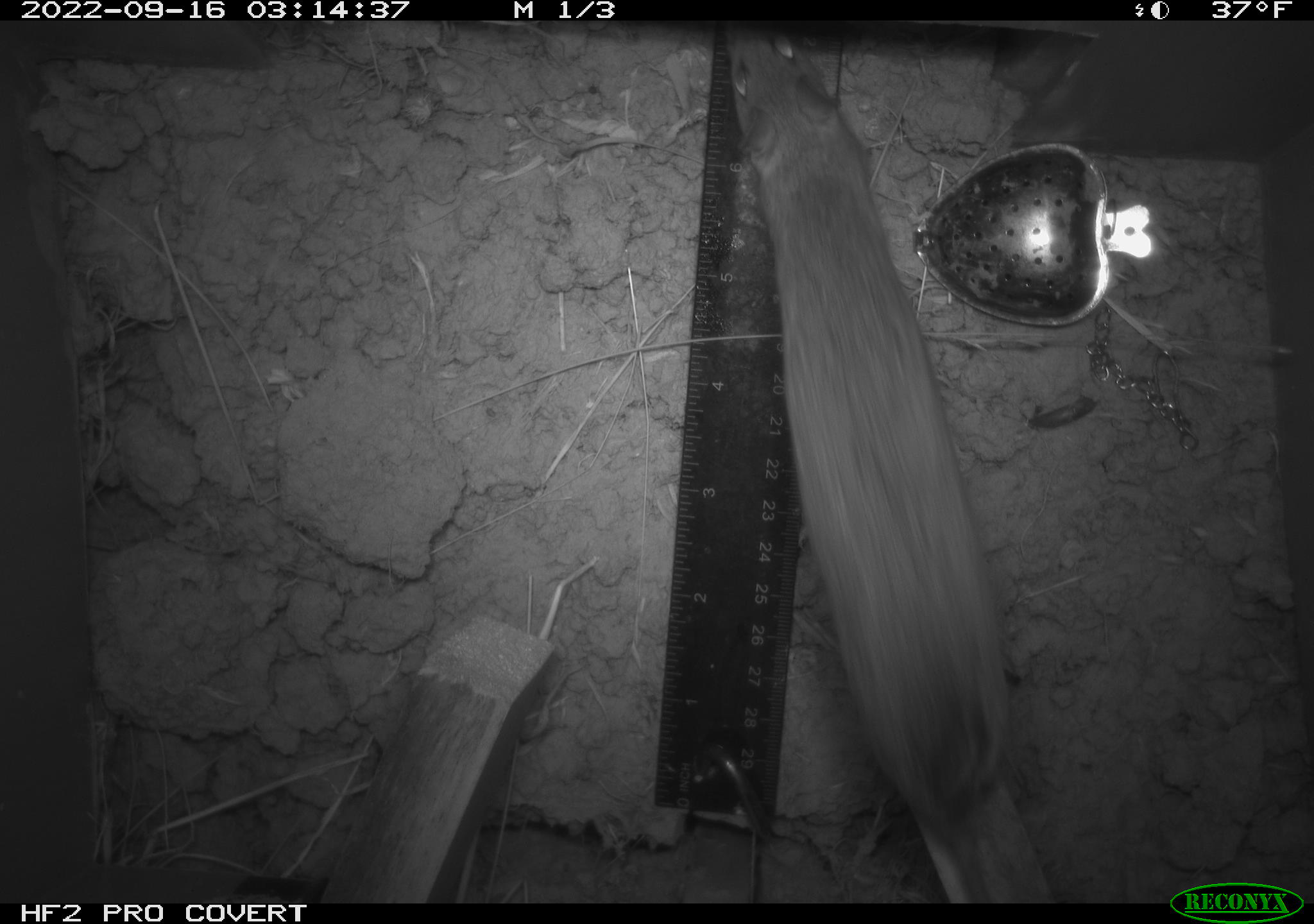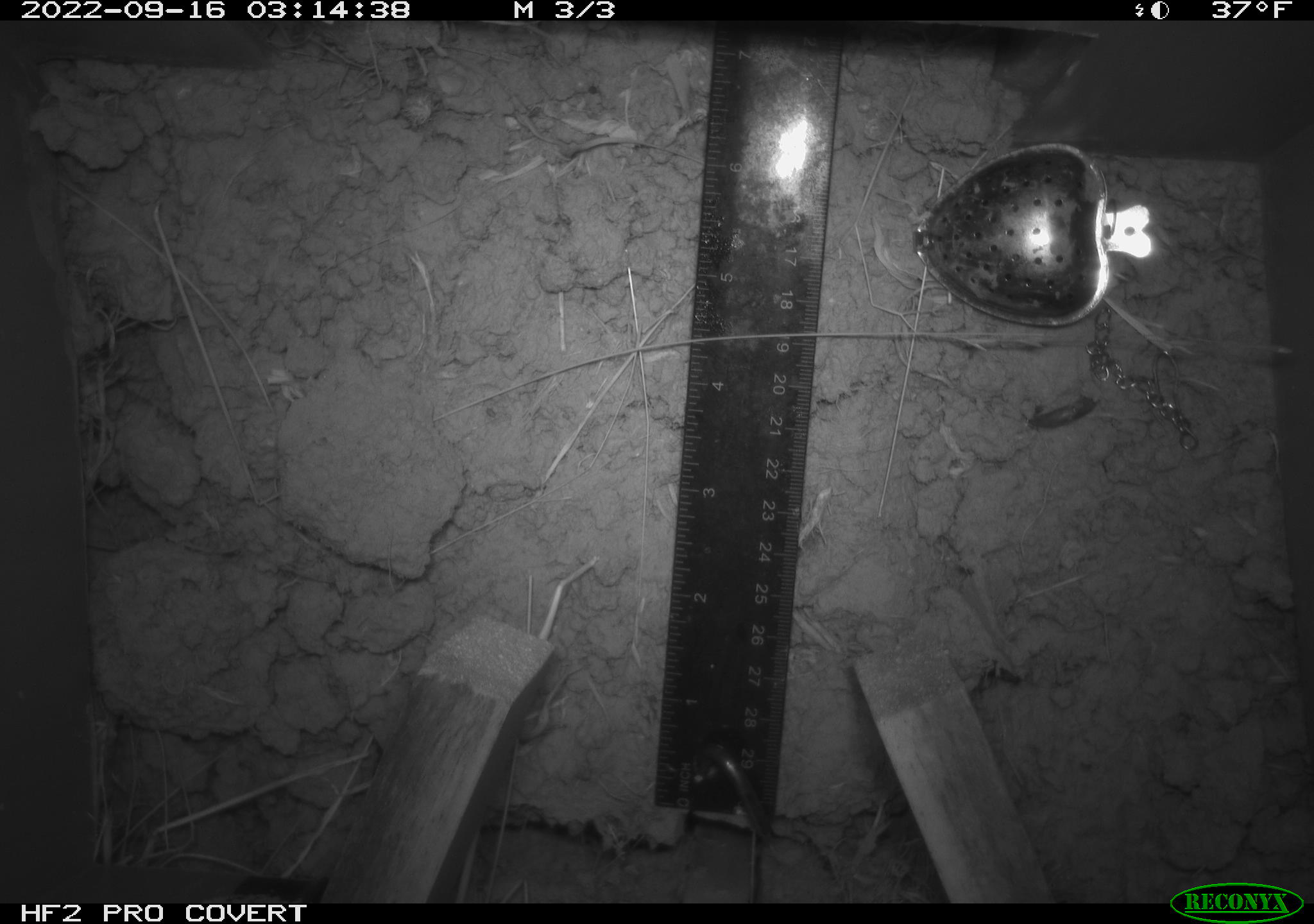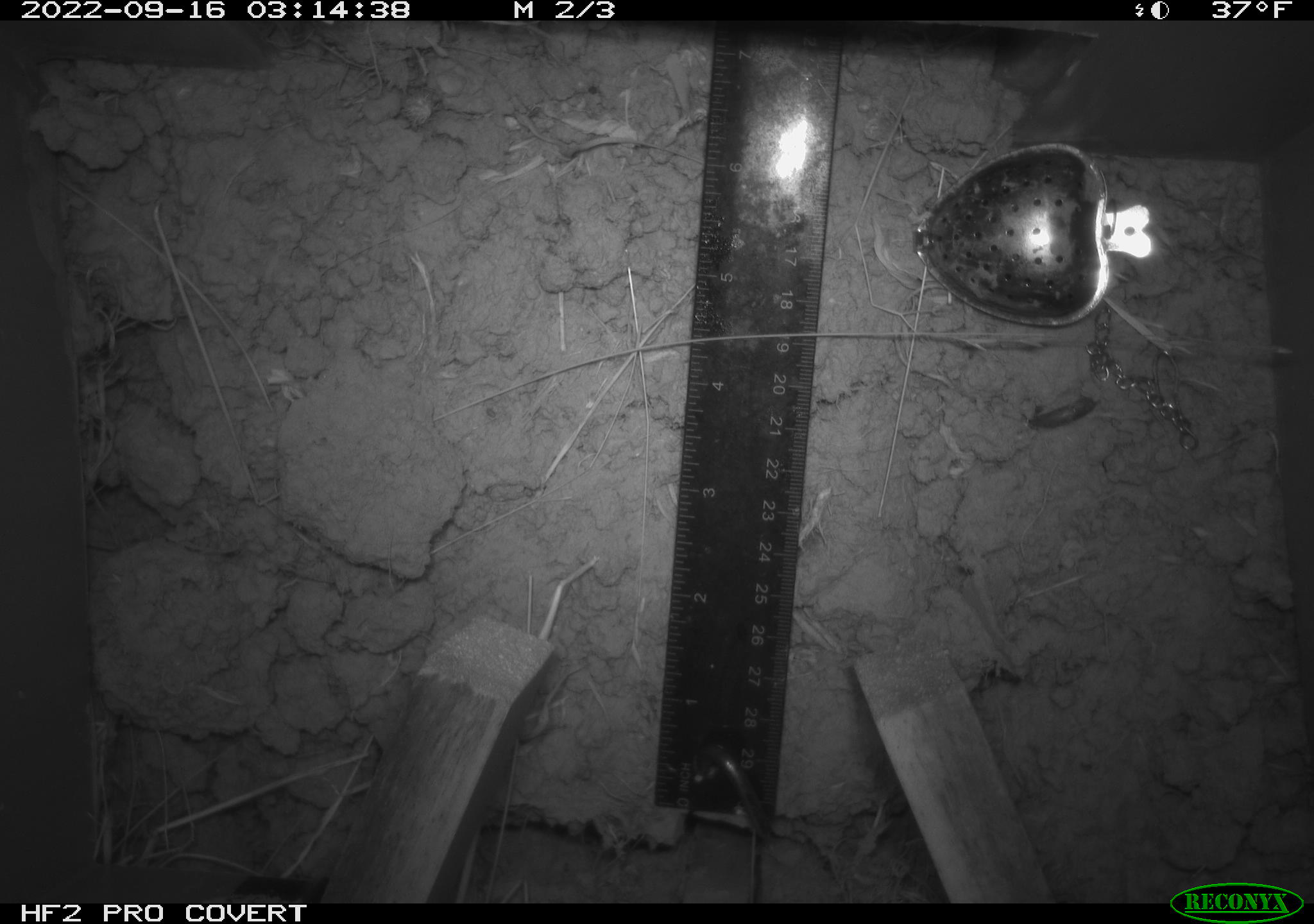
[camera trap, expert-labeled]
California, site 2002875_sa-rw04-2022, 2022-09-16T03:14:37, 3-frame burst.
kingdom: Animalia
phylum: Chordata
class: Mammalia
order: Rodentia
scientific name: Rodentia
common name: mouse species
Mouse species (Rodentia).